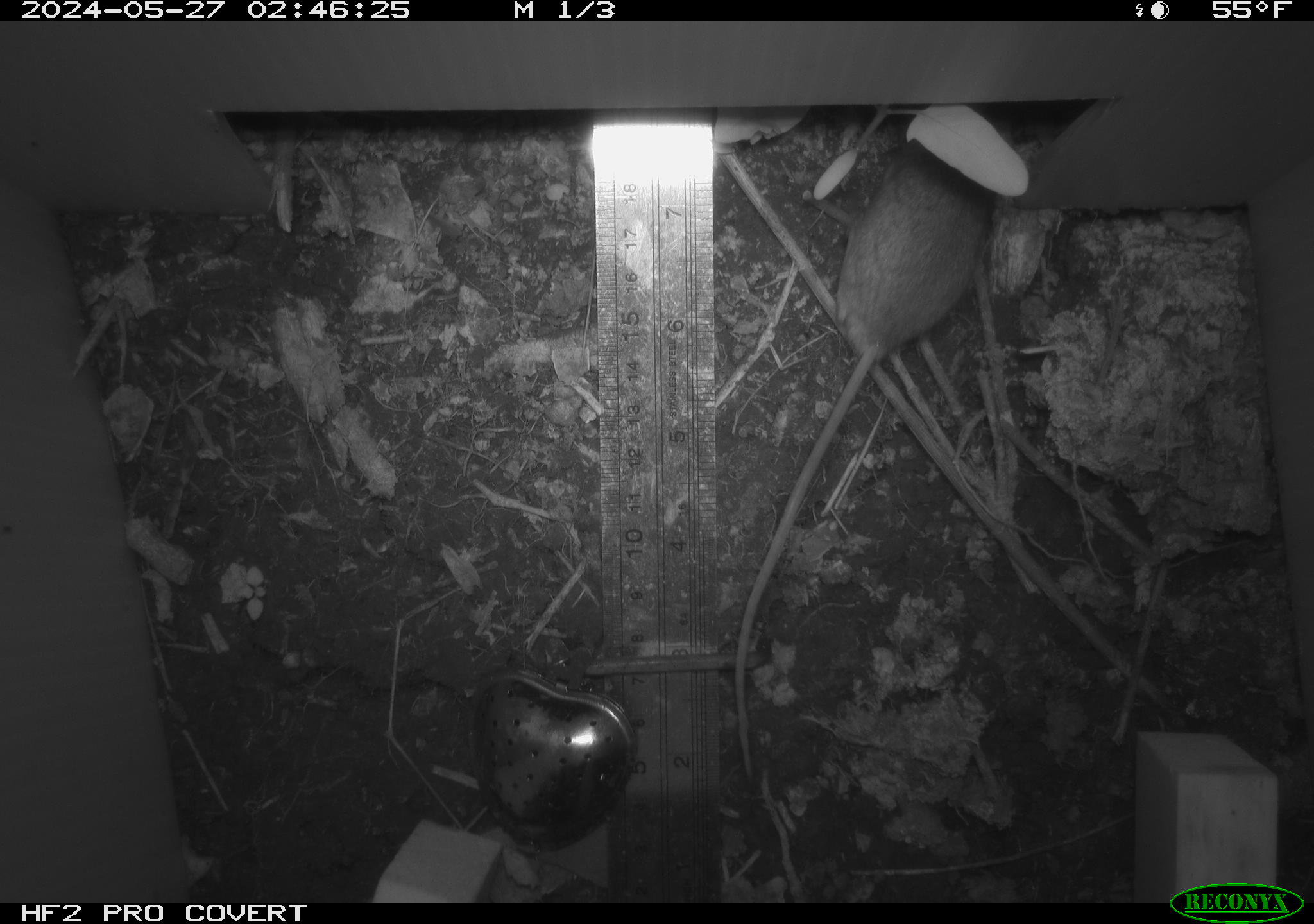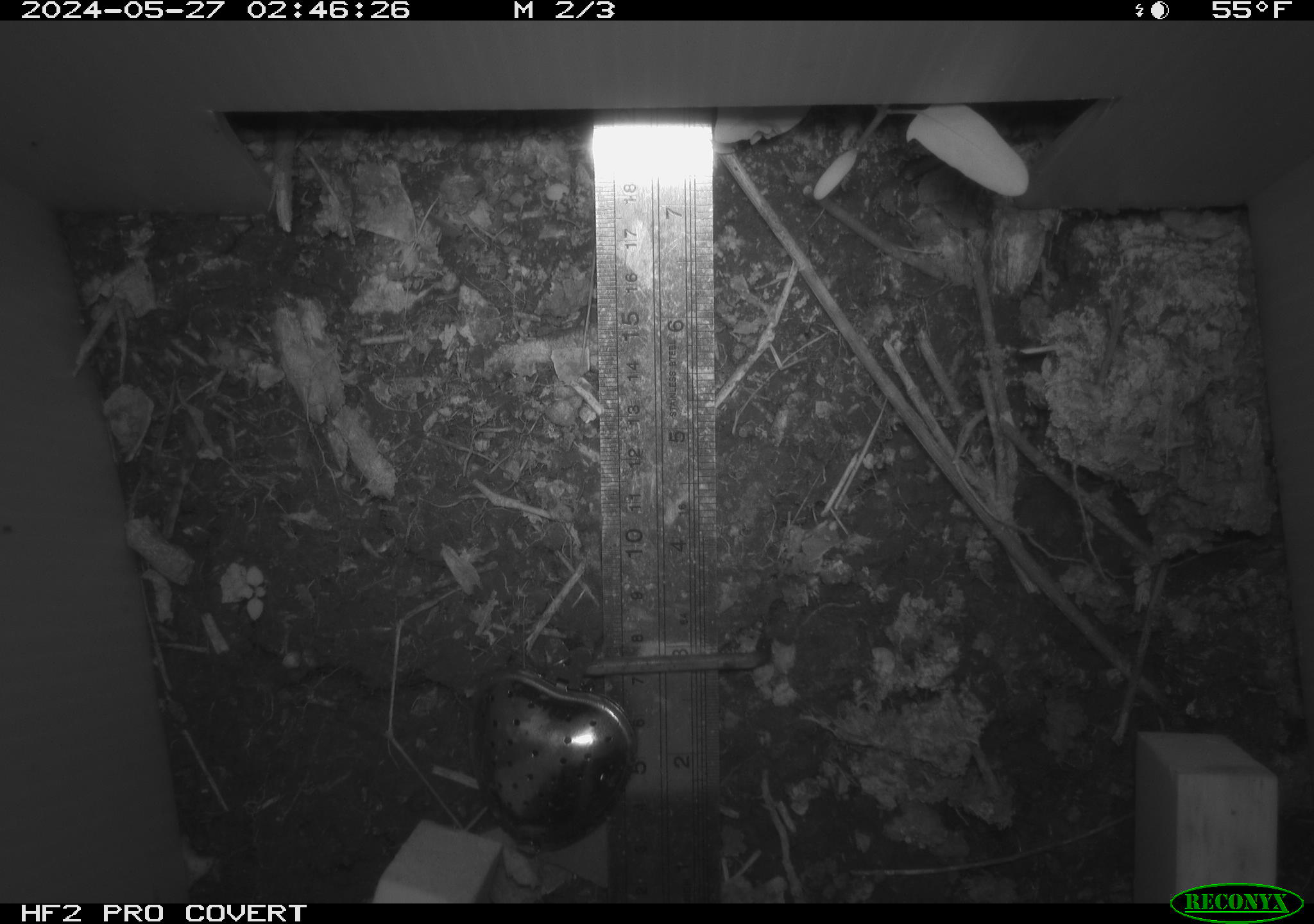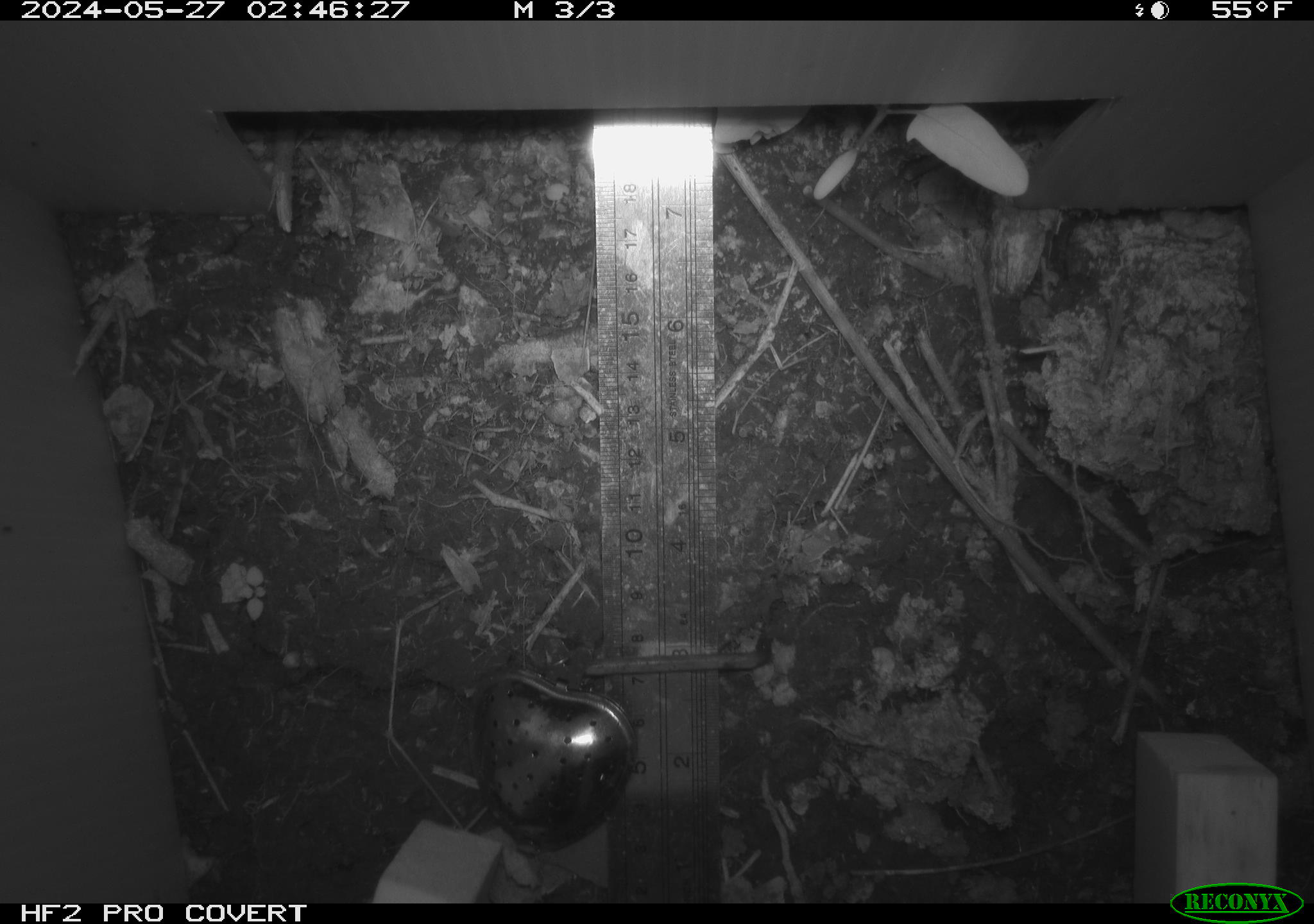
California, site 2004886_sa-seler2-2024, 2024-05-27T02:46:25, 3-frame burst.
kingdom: Animalia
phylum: Chordata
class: Mammalia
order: Rodentia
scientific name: Rodentia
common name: mouse species